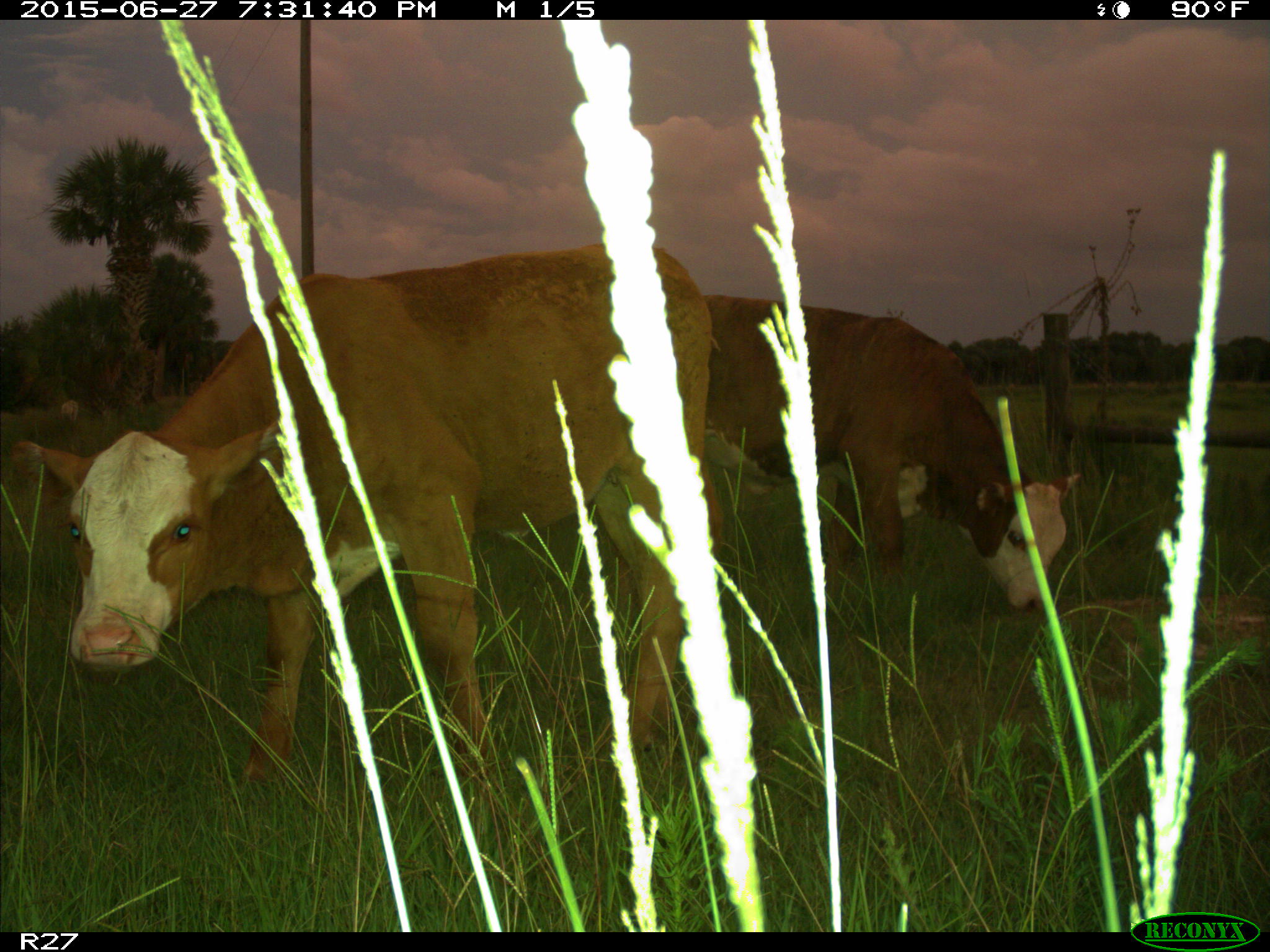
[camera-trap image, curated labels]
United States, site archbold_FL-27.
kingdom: Animalia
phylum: Chordata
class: Mammalia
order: Artiodactyla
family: Bovidae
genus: Bos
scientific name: Bos taurus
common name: domestic cow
Bos taurus (domestic cow).